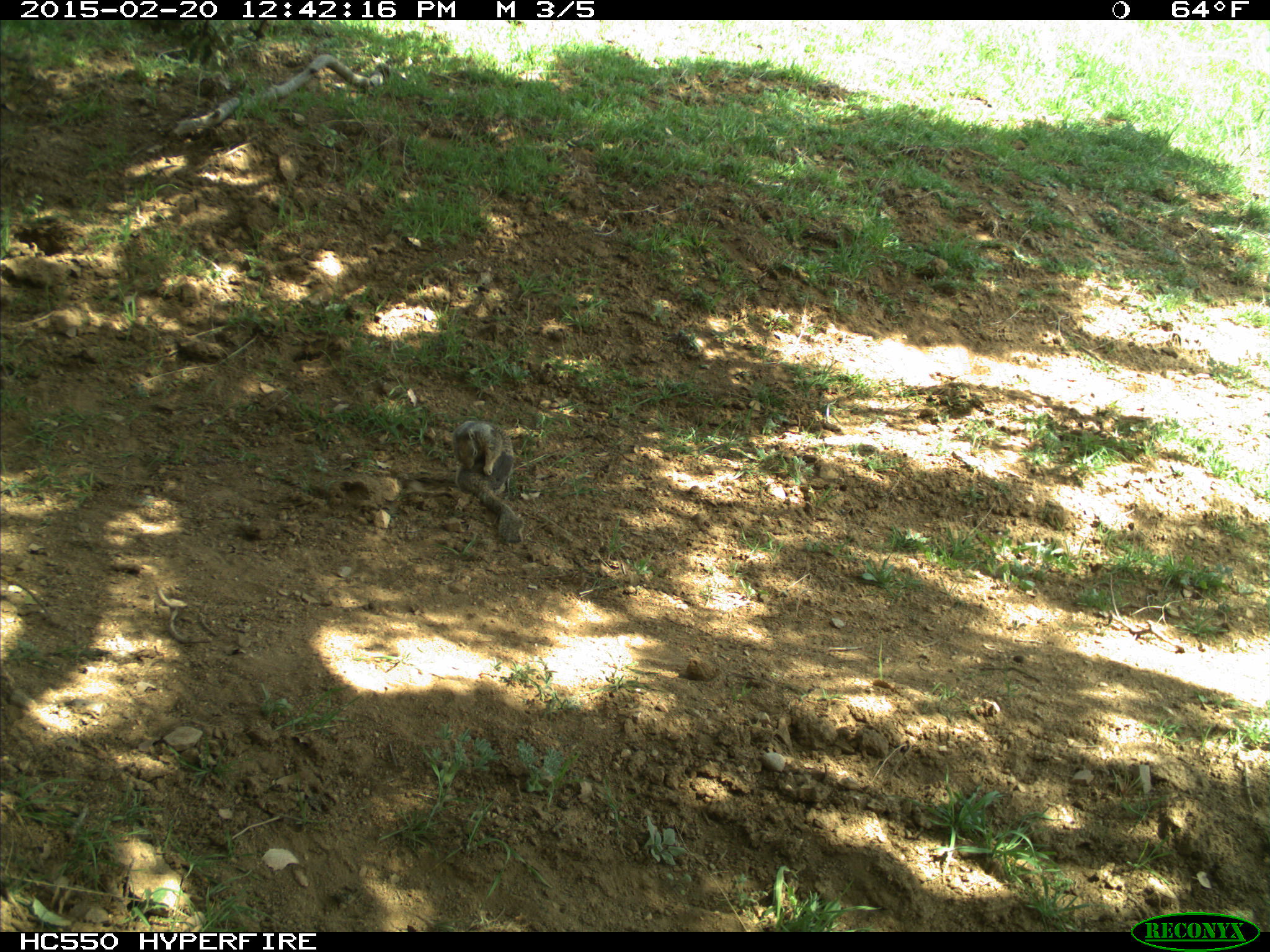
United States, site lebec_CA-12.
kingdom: Animalia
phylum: Chordata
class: Mammalia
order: Rodentia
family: Sciuridae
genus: Otospermophilus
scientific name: Otospermophilus beecheyi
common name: california ground squirrel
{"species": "Otospermophilus beecheyi (california ground squirrel)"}